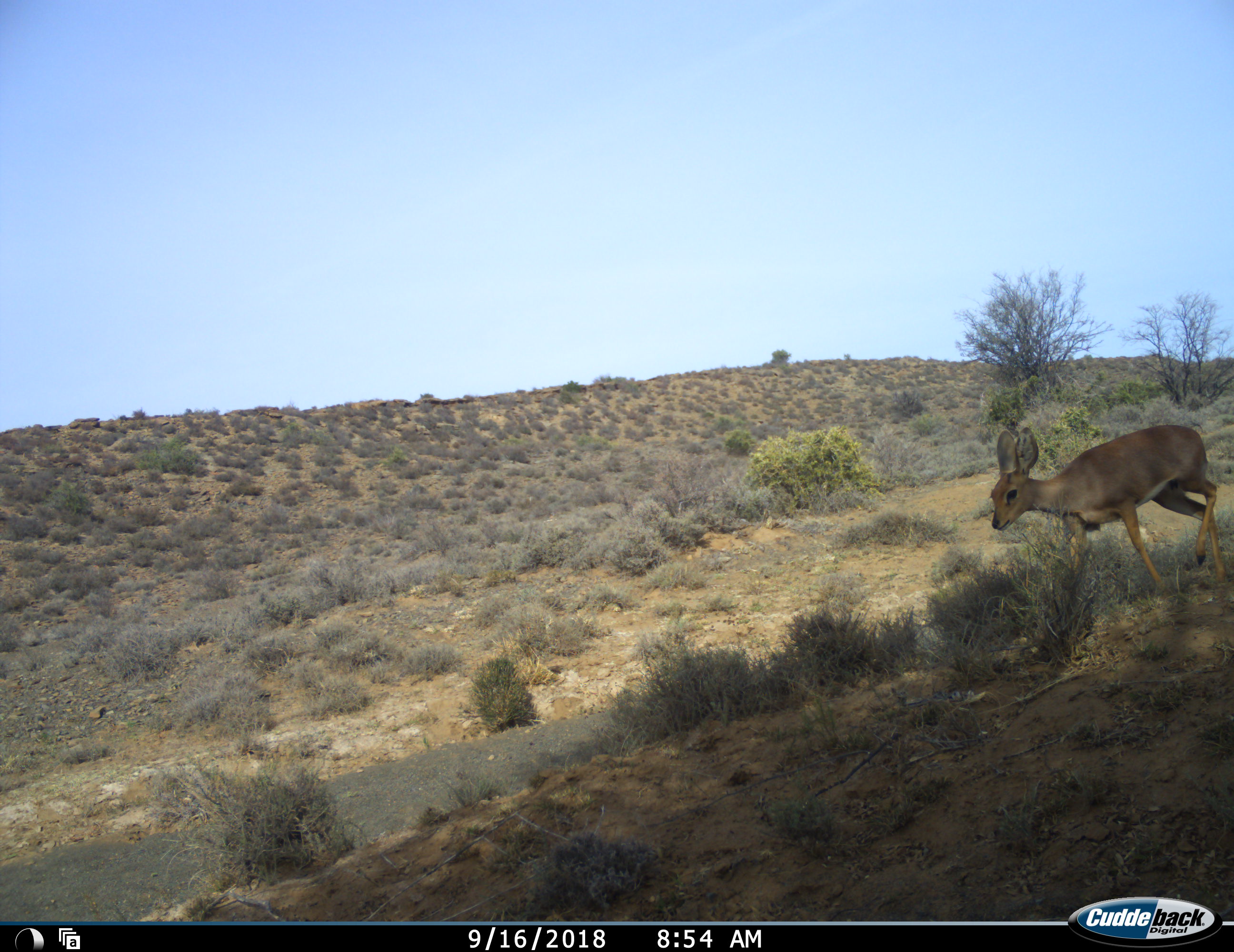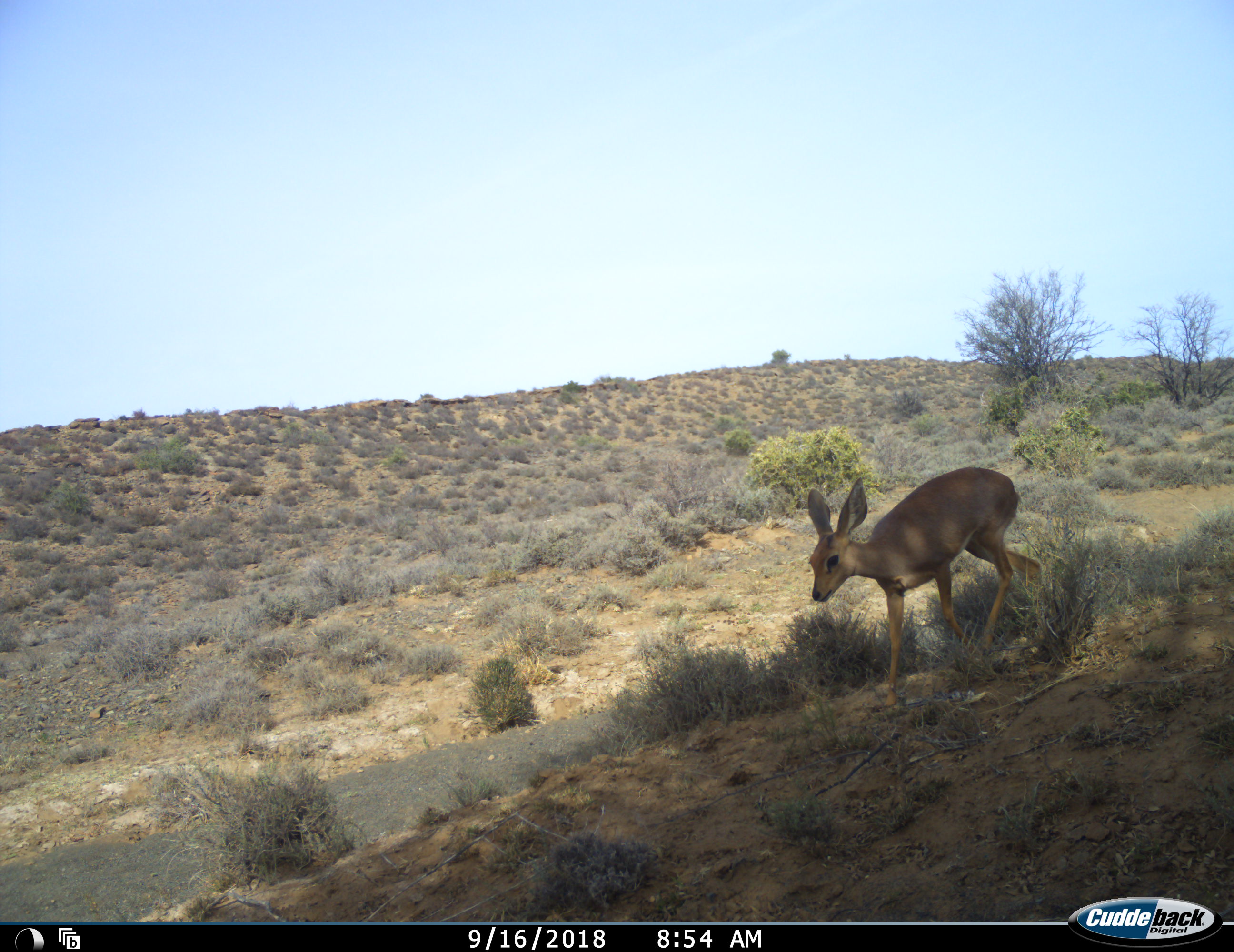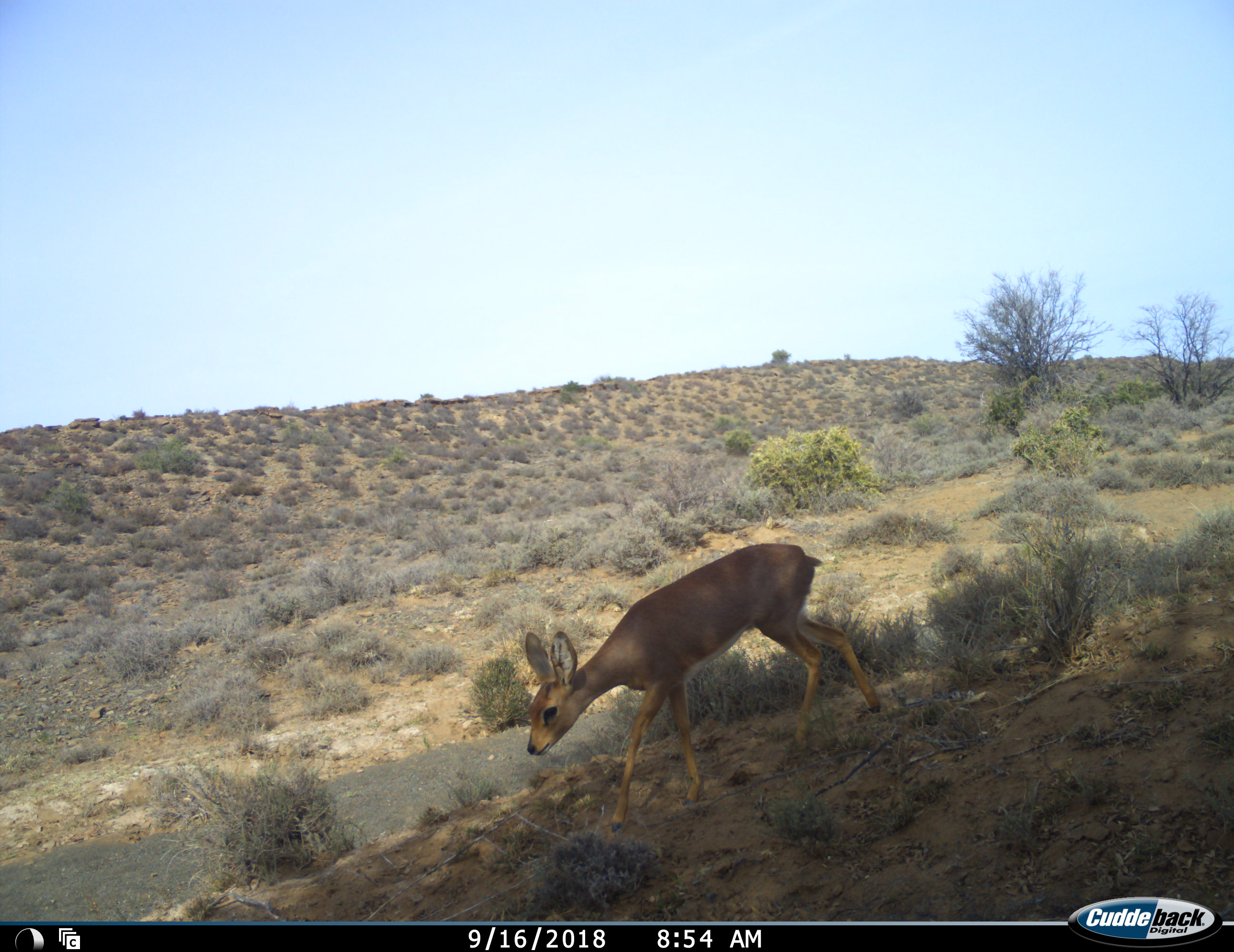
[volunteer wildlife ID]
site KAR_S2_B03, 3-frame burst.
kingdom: Animalia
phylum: Chordata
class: Mammalia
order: Artiodactyla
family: Bovidae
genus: Raphicerus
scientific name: Raphicerus campestris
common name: steenbok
Steenbok (Raphicerus campestris), count 1. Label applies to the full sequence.